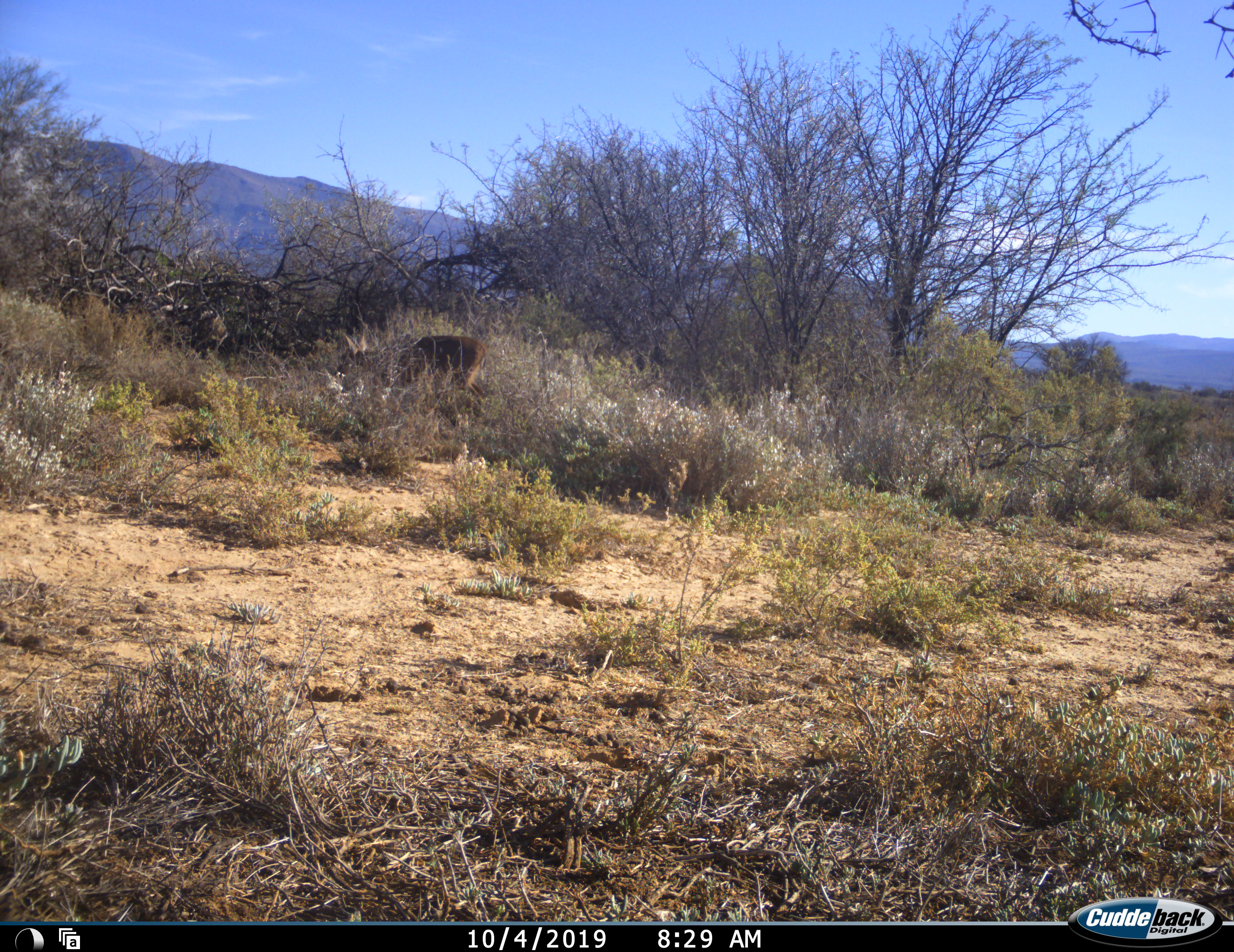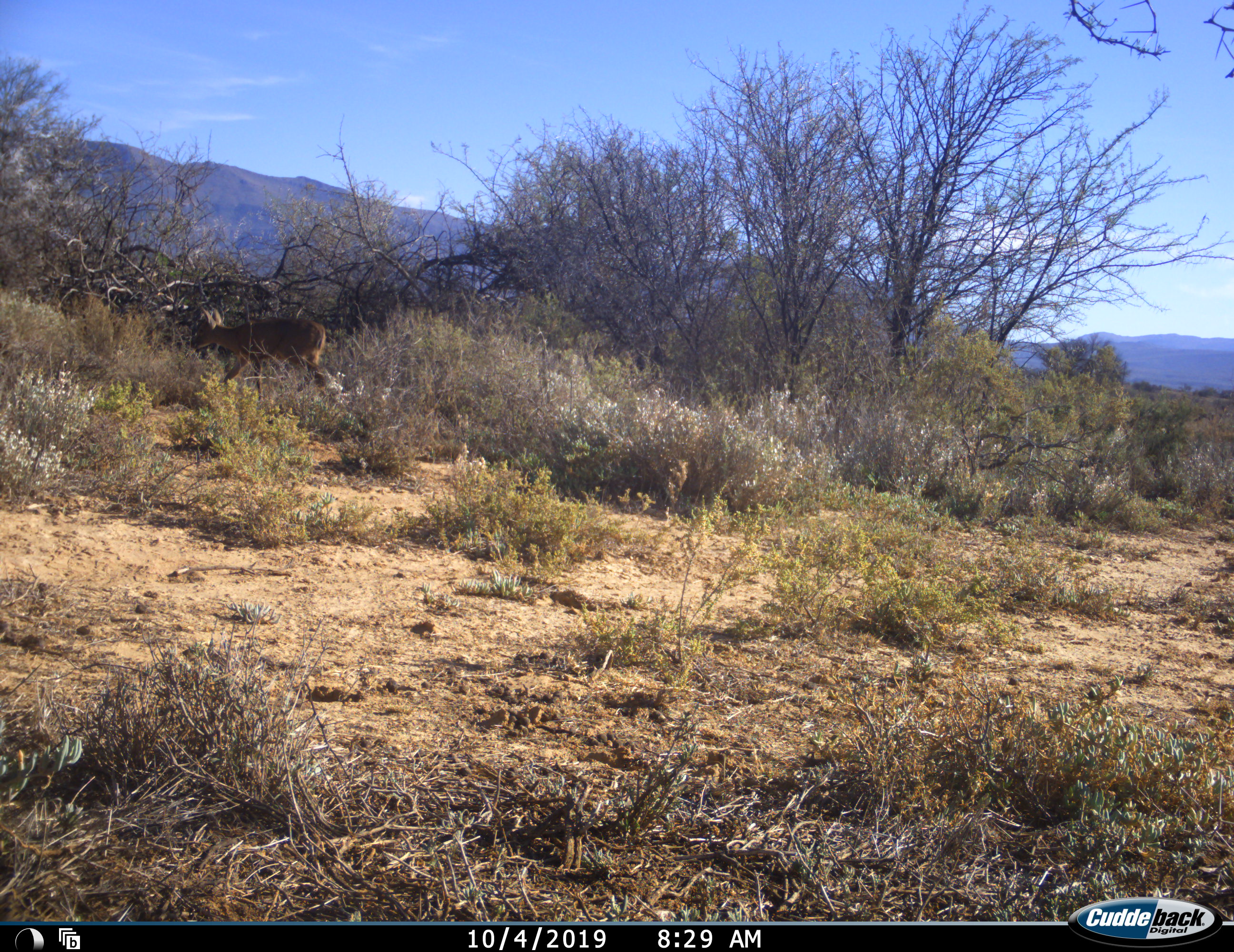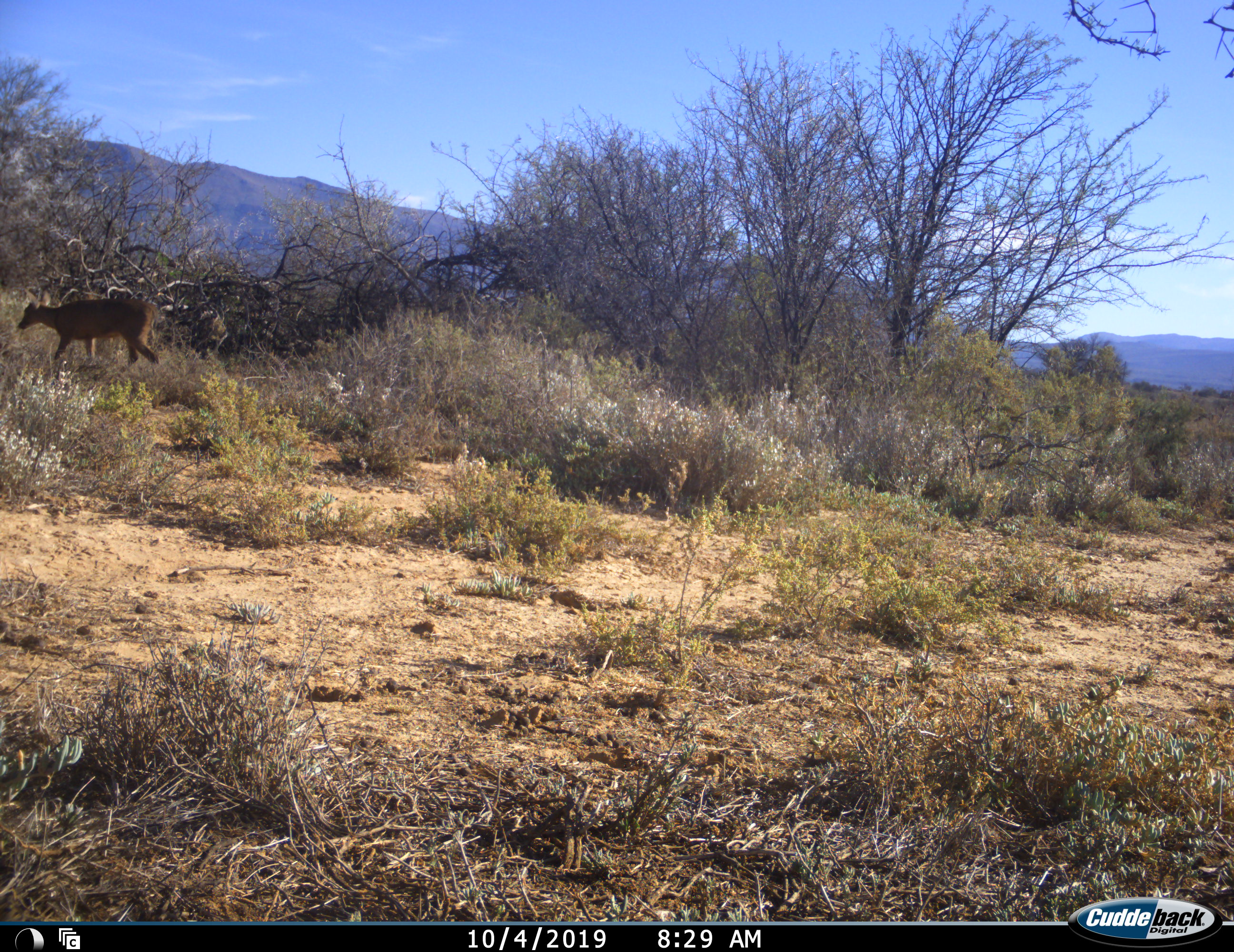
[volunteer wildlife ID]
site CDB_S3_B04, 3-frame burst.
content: unidentified animal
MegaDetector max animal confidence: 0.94